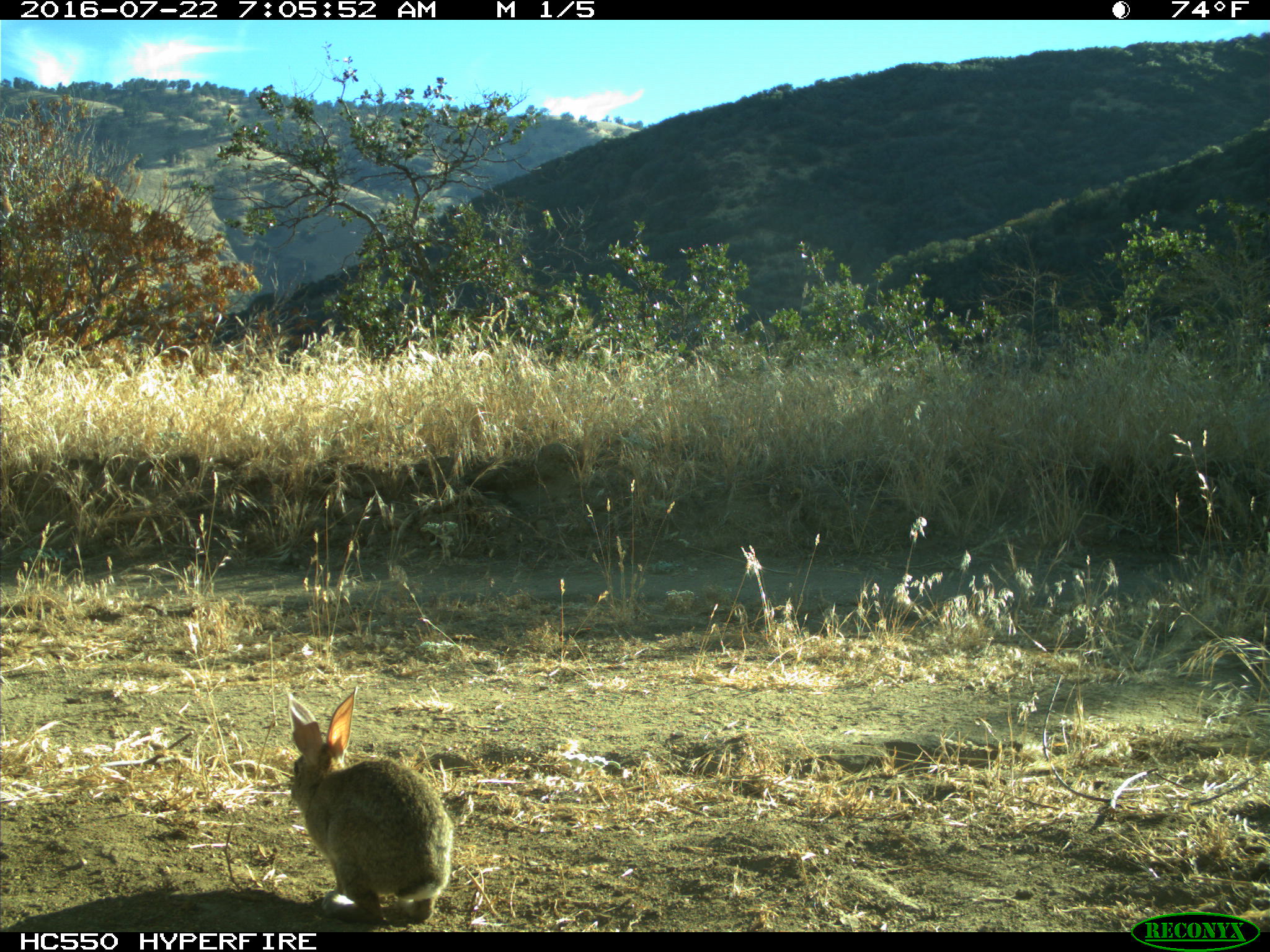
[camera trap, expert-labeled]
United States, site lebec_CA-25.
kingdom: Animalia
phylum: Chordata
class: Mammalia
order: Lagomorpha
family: Leporidae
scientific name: Leporidae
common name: rabbits and hares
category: unidentified rabbit